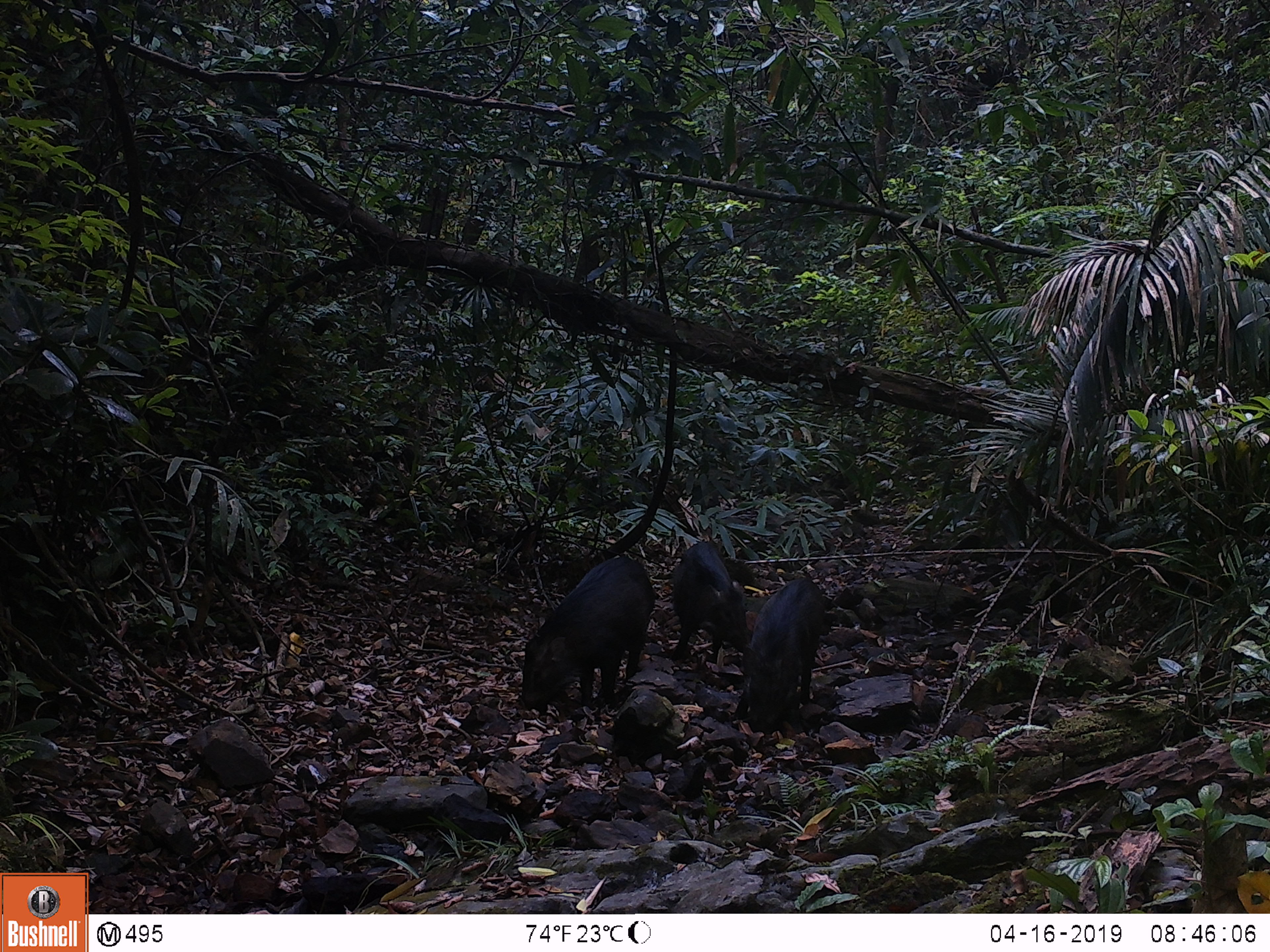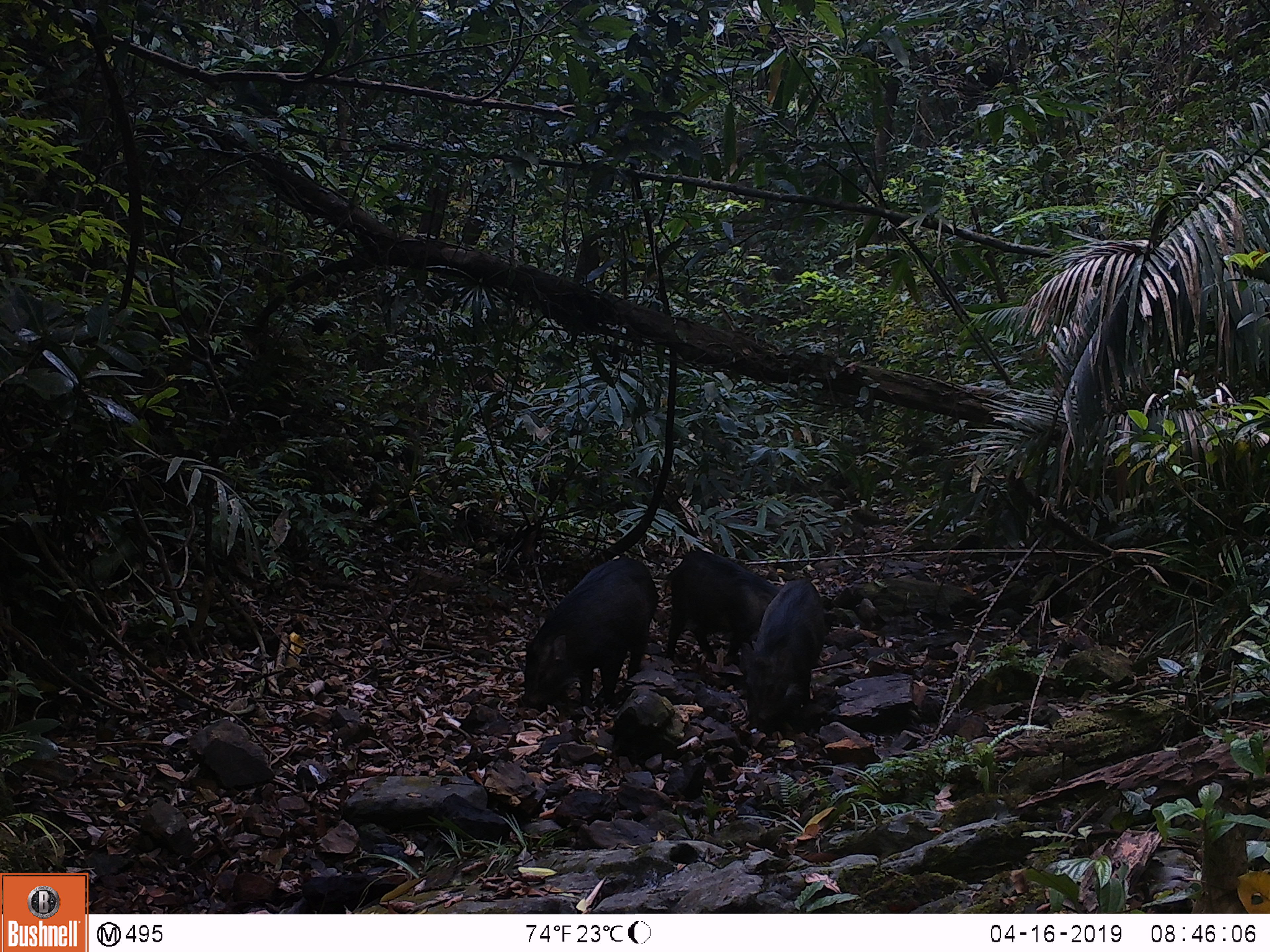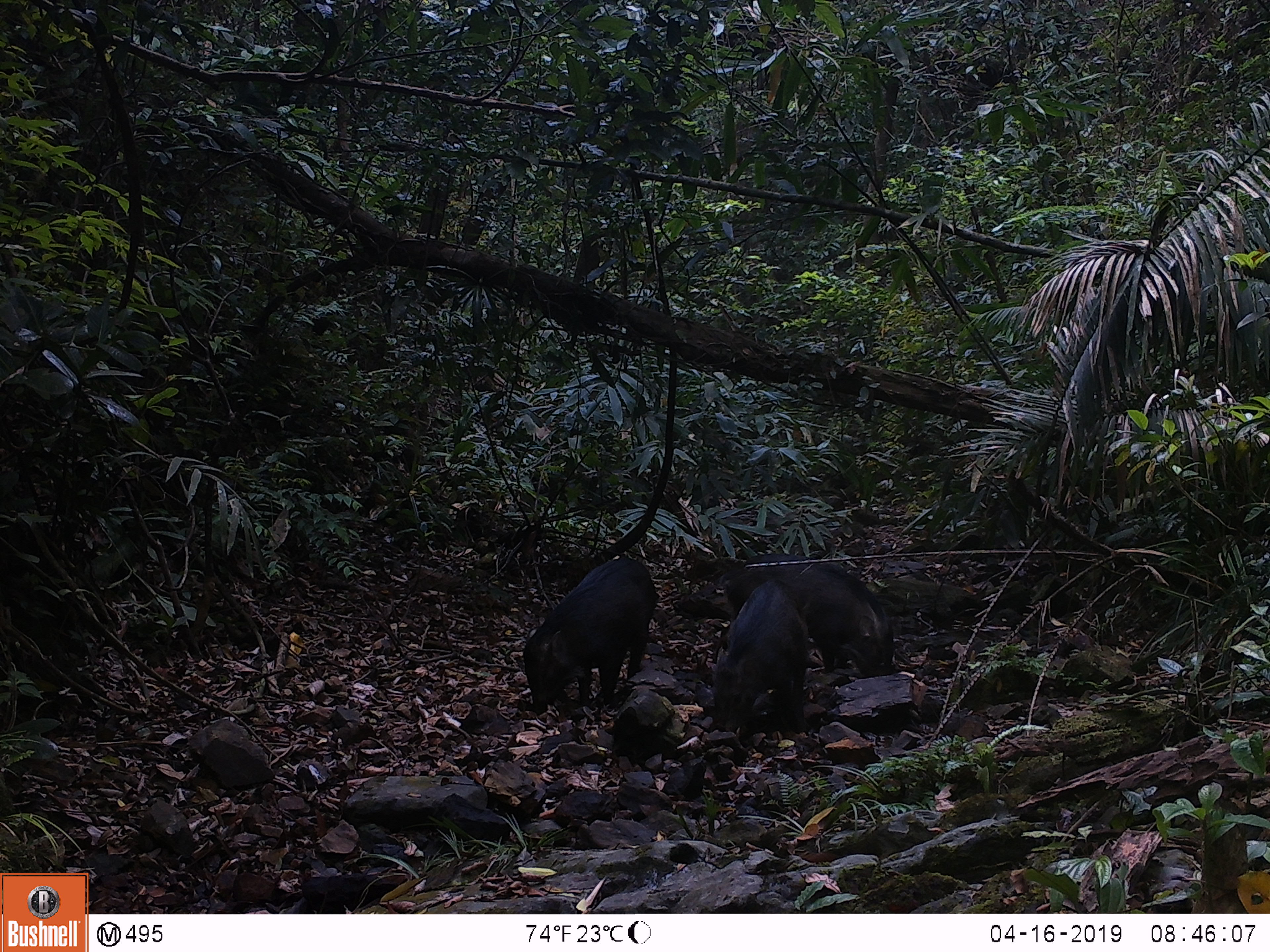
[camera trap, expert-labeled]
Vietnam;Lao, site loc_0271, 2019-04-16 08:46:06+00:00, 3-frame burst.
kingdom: Animalia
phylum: Chordata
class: Mammalia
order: Artiodactyla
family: Suidae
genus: Sus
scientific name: Sus scrofa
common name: eurasian wild pig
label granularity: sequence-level